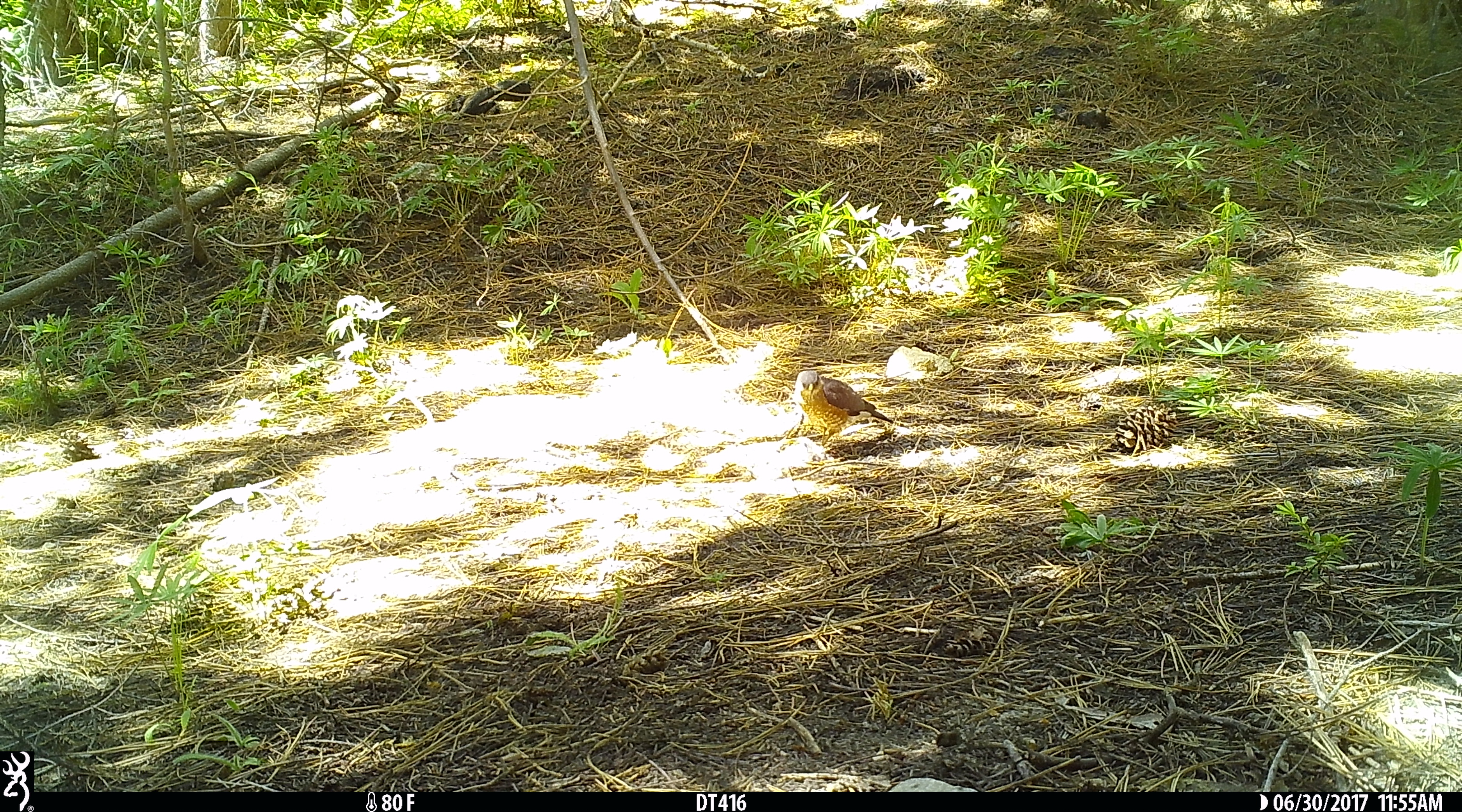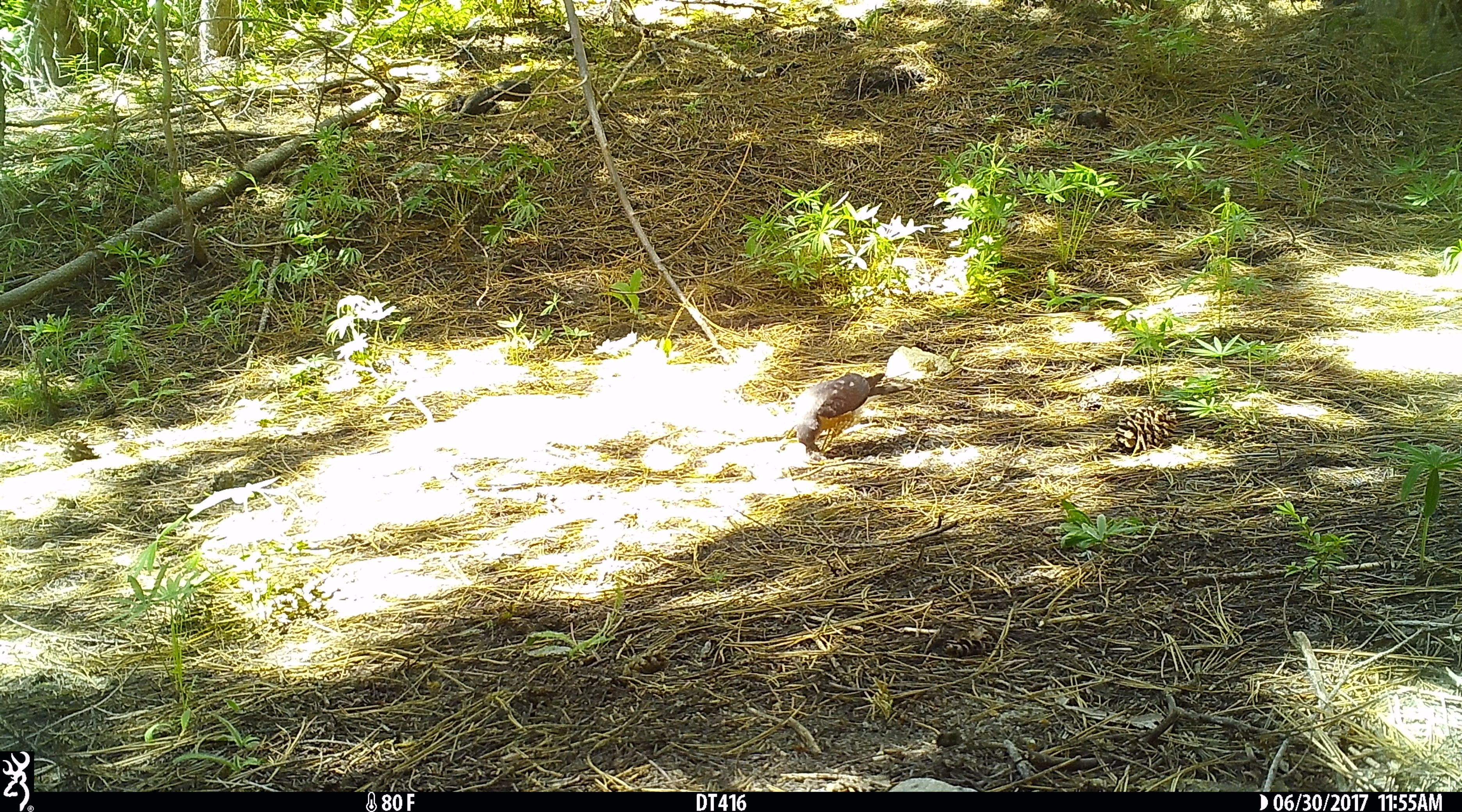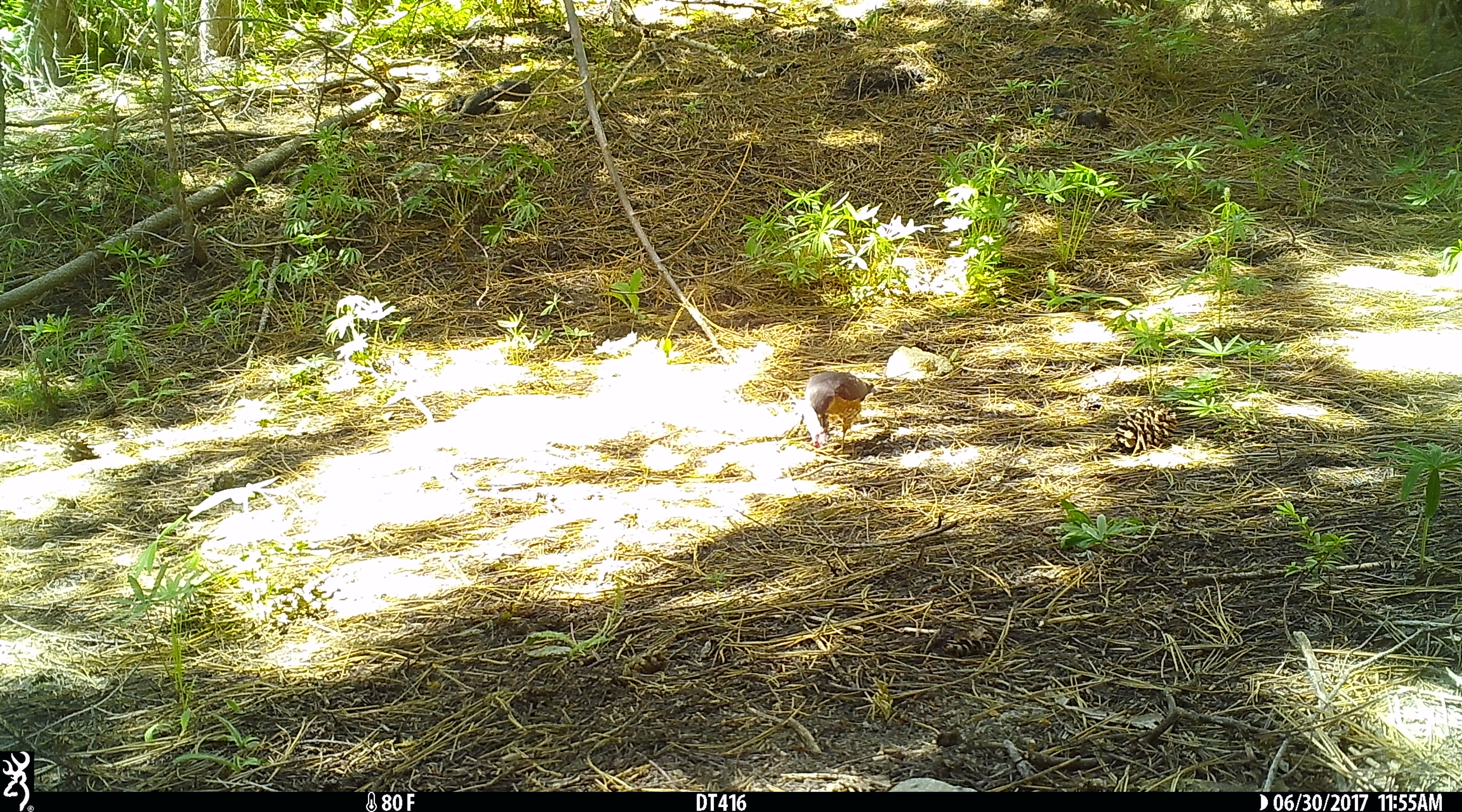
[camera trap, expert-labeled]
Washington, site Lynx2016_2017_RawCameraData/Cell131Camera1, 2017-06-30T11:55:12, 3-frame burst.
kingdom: Animalia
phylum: Chordata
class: Aves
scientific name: Aves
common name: birds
Aves (birds). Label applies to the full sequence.